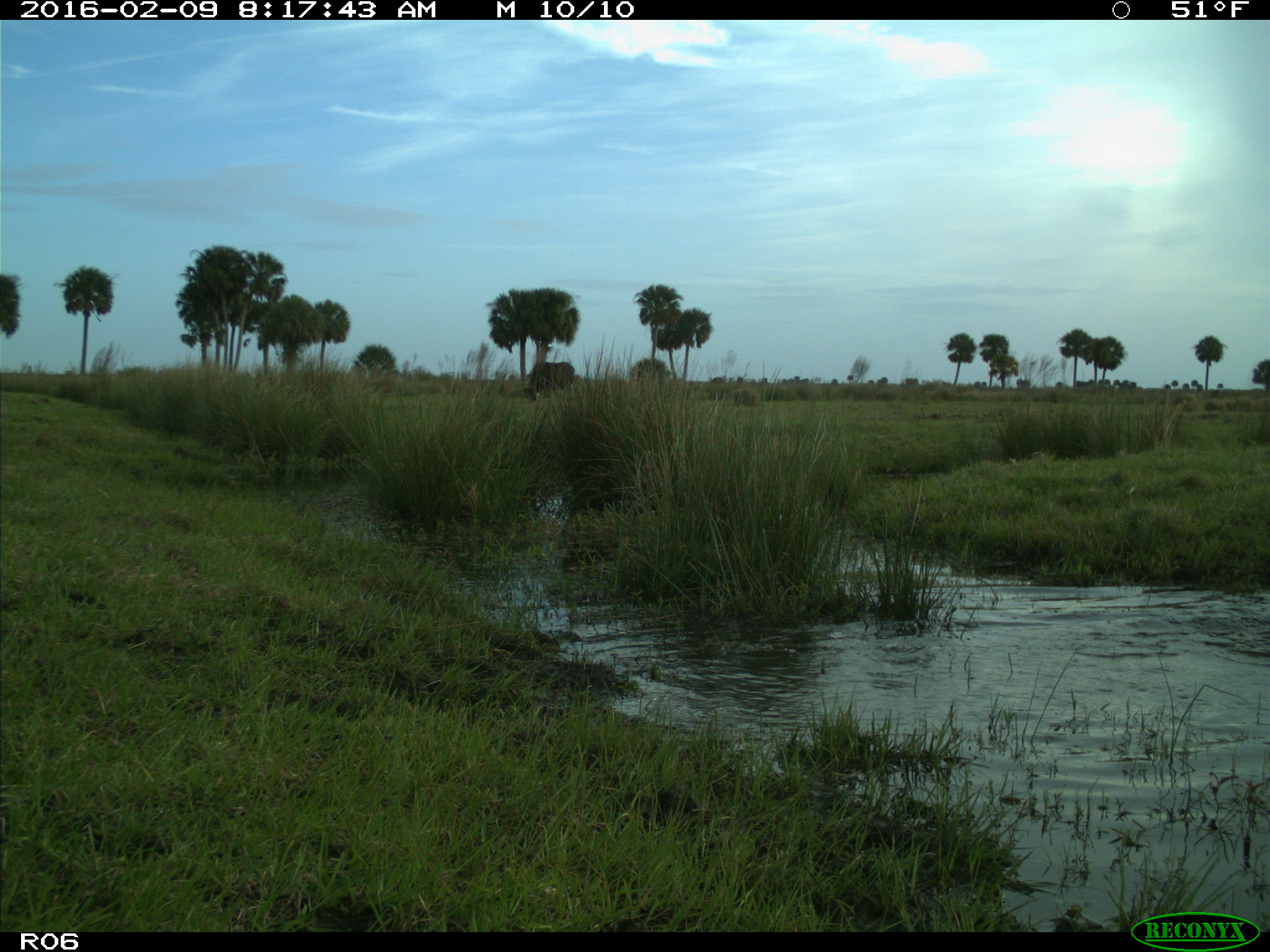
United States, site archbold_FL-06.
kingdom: Animalia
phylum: Chordata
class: Mammalia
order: Artiodactyla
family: Bovidae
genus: Bos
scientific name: Bos taurus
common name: domestic cow